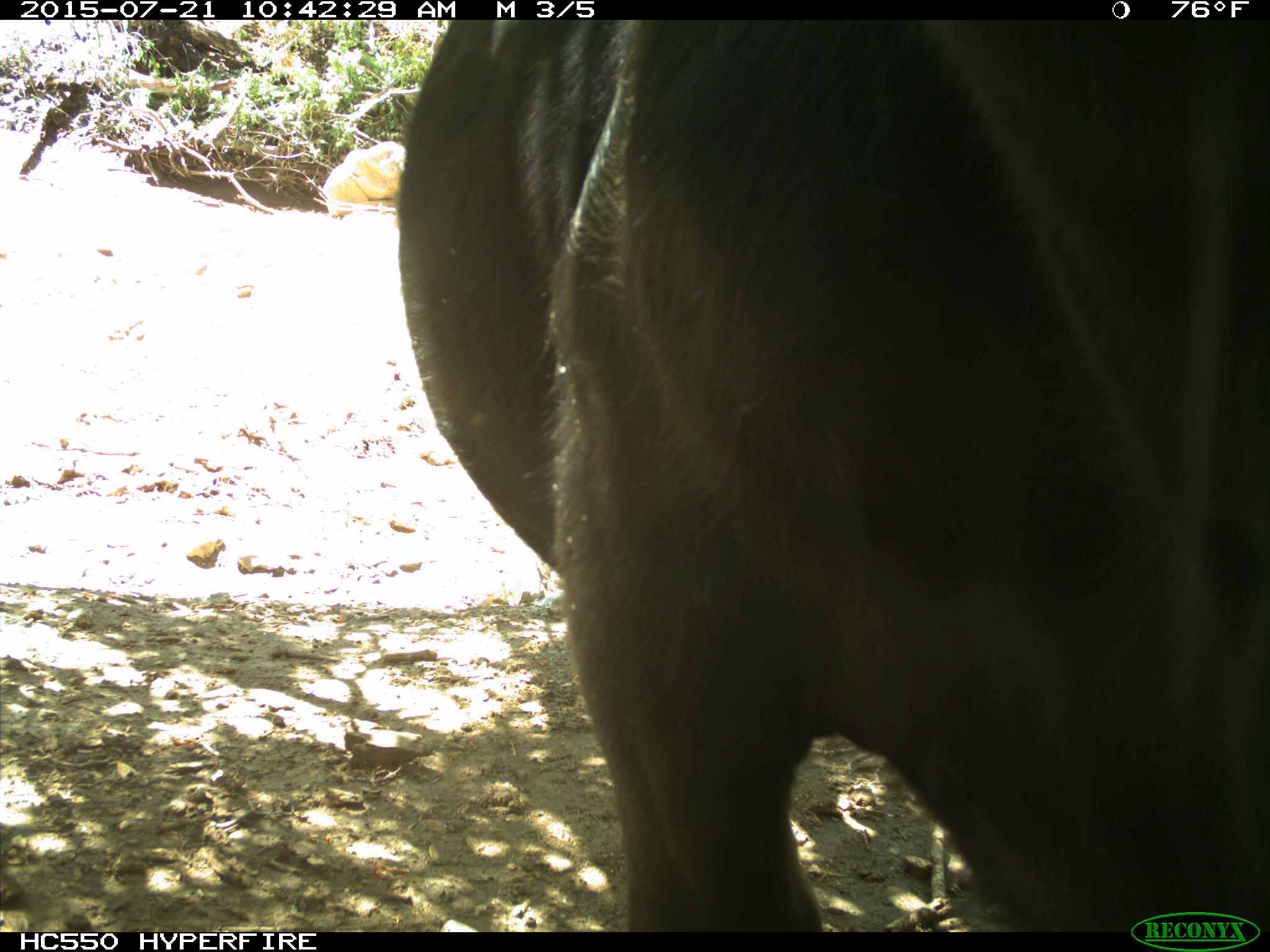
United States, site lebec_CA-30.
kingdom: Animalia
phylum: Chordata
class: Mammalia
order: Artiodactyla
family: Bovidae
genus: Bos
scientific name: Bos taurus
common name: domestic cow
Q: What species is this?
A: Bos taurus (domestic cow).